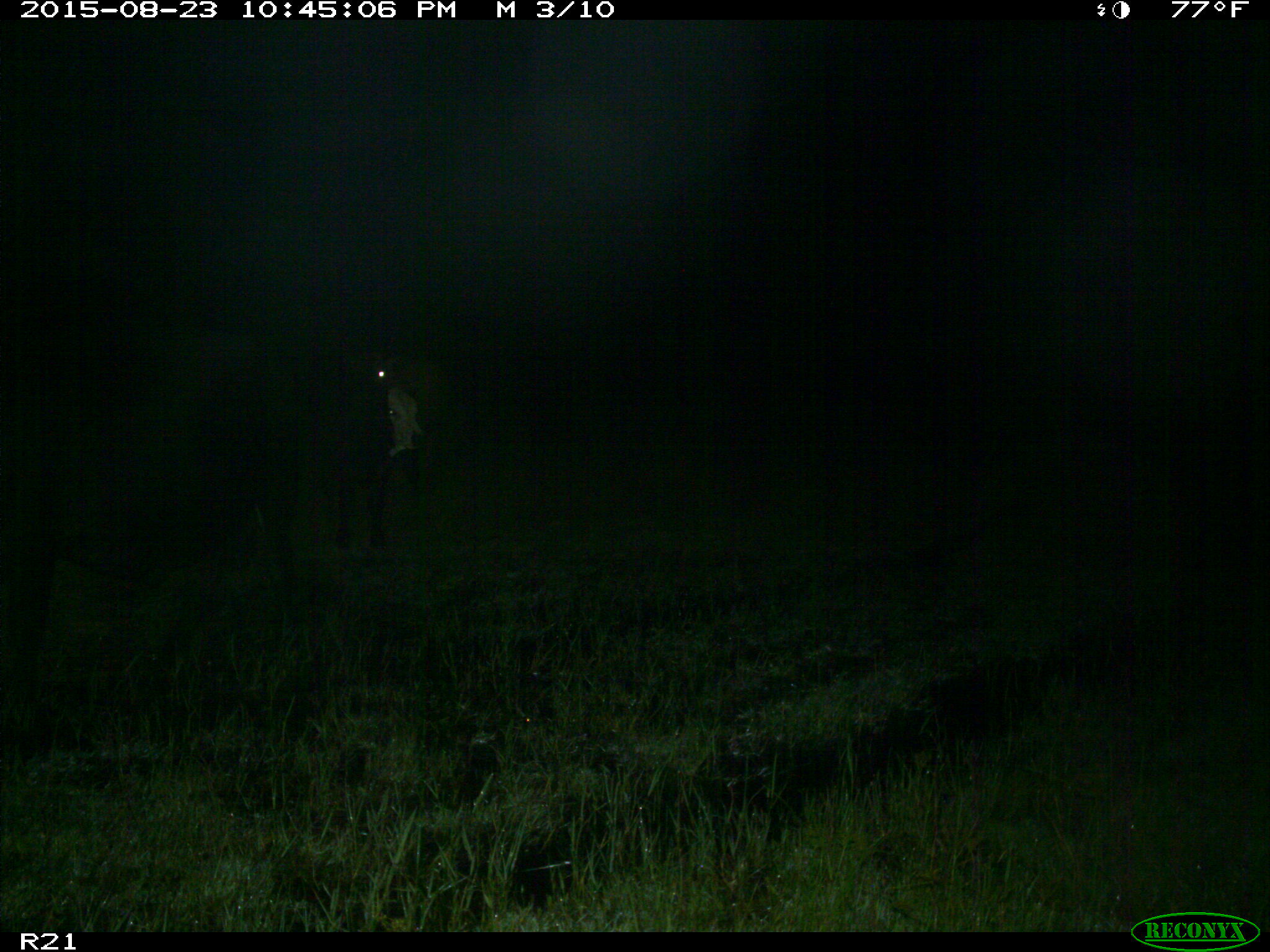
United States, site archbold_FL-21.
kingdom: Animalia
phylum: Chordata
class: Mammalia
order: Artiodactyla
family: Bovidae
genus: Bos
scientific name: Bos taurus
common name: domestic cow